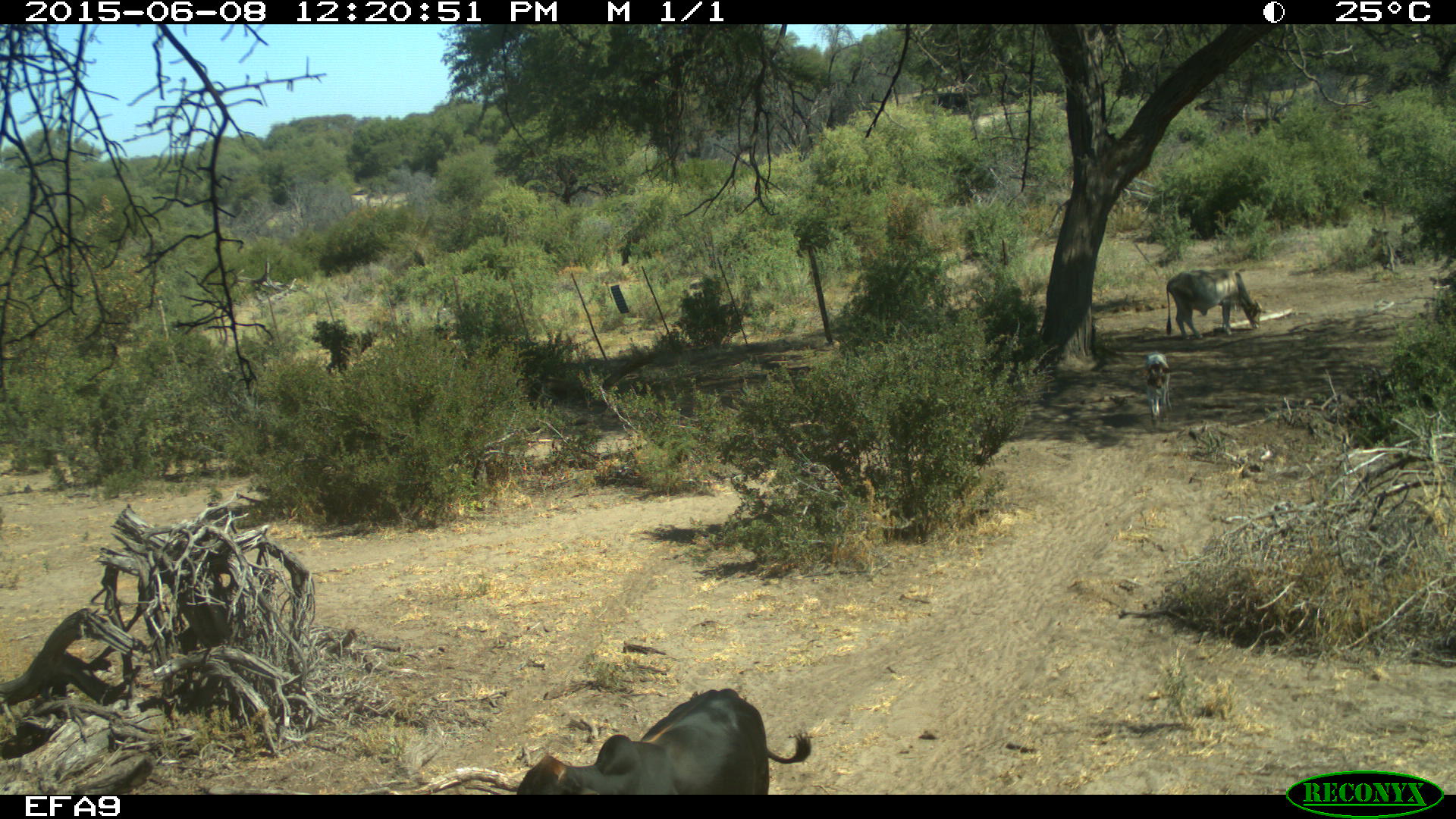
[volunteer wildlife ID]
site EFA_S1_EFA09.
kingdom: Animalia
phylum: Chordata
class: Mammalia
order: Artiodactyla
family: Bovidae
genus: Bos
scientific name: Bos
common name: cattle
Cattle (Bos), count 3. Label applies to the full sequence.